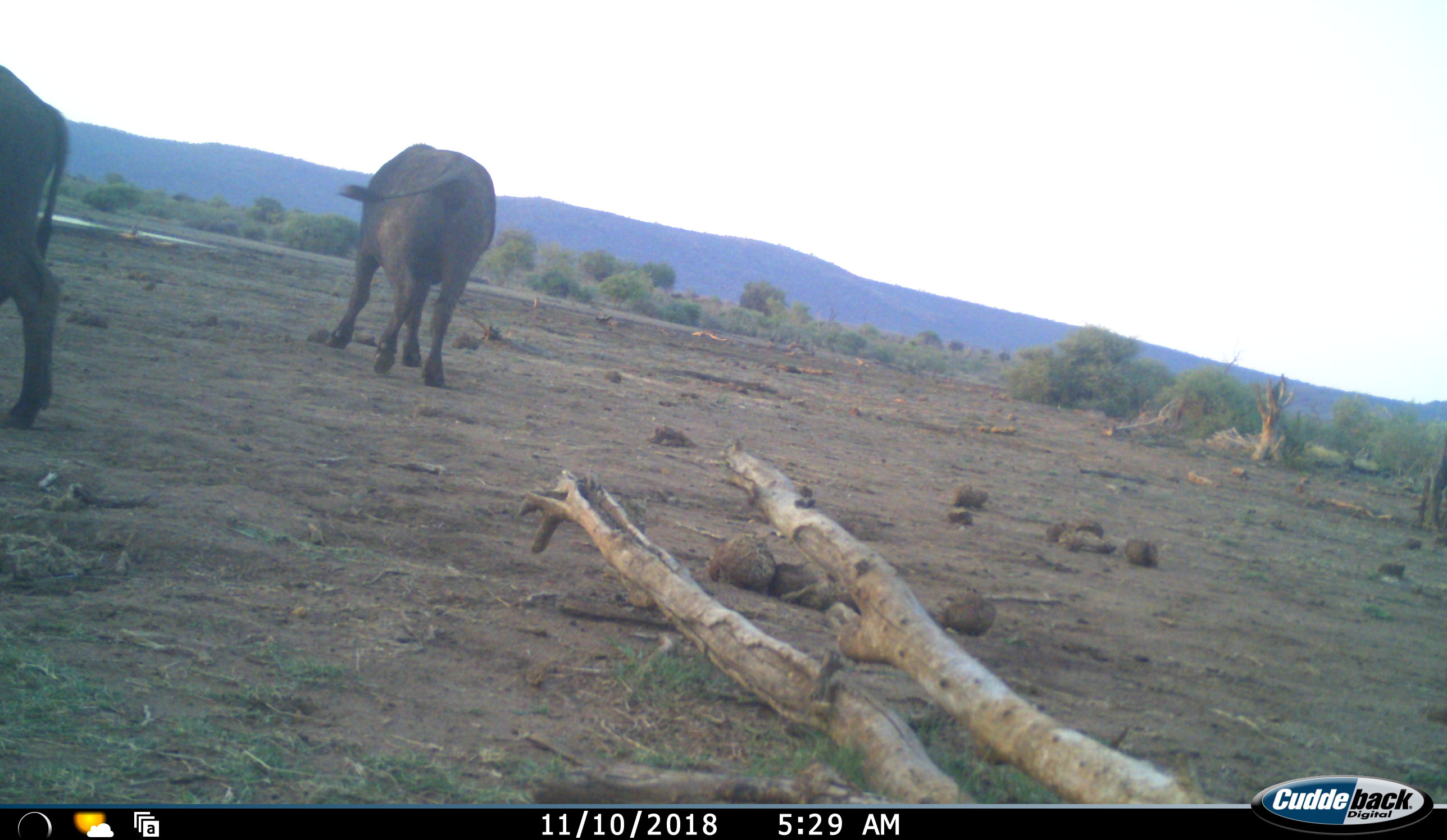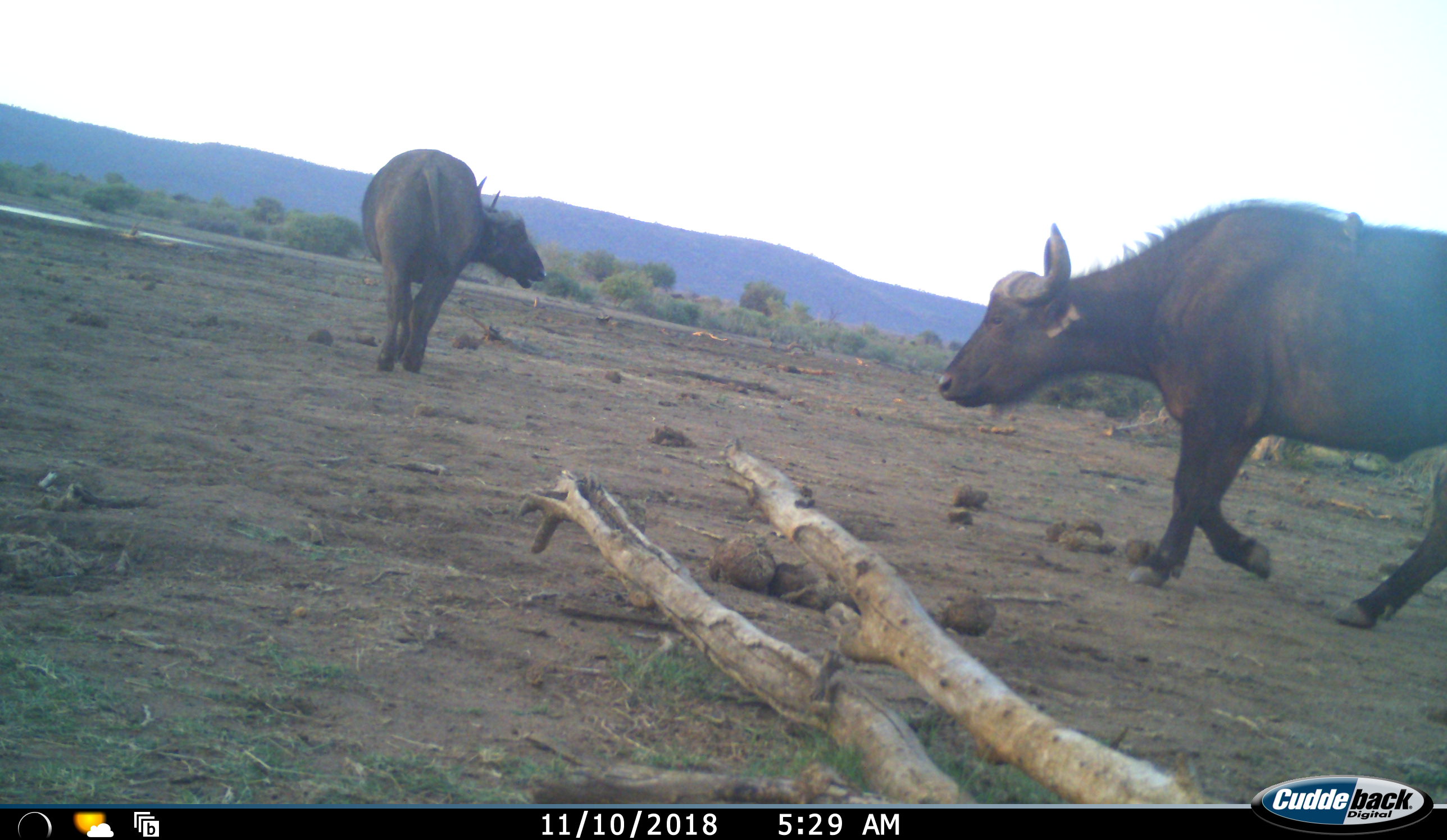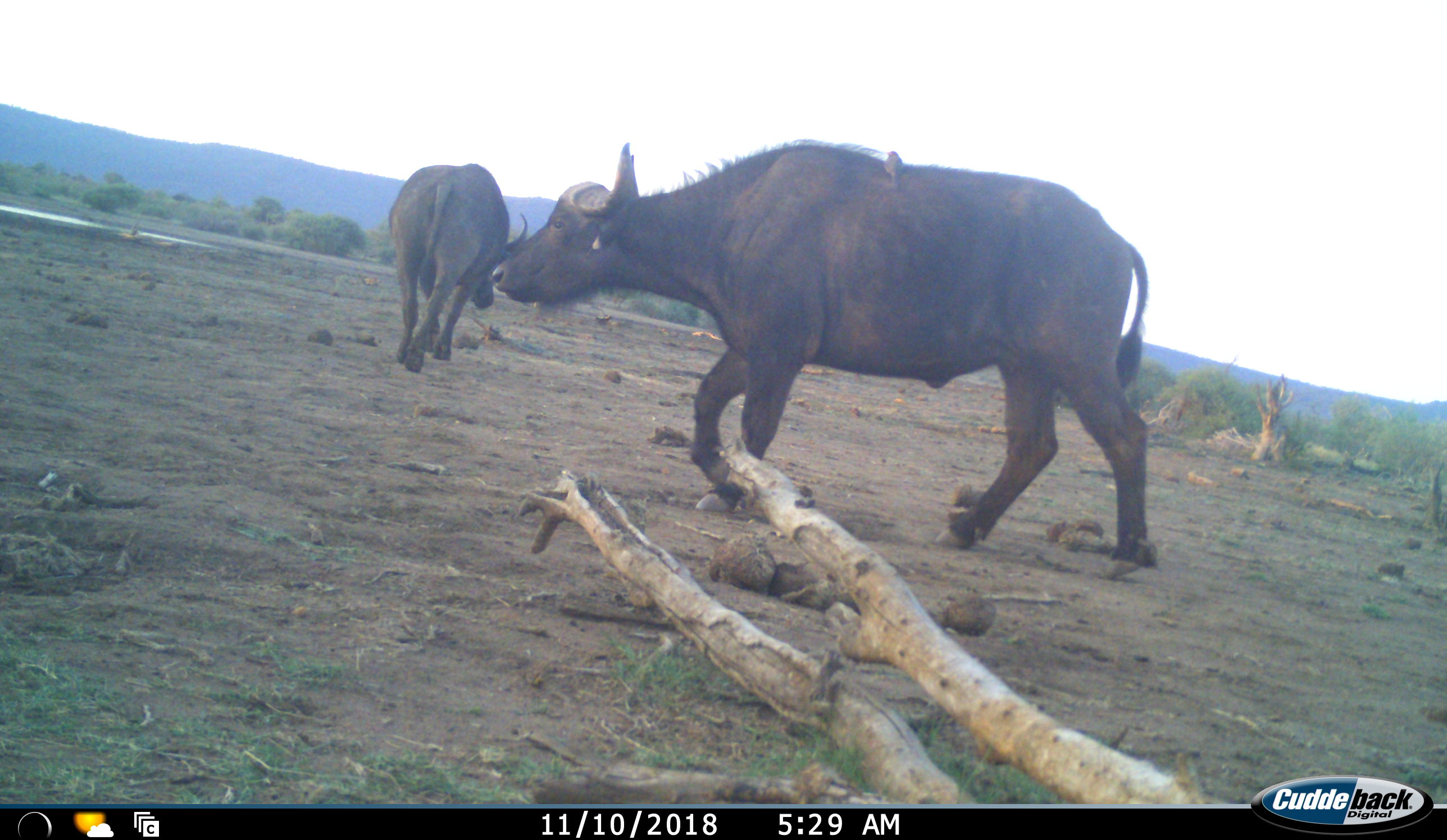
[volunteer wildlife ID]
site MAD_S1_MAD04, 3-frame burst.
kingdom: Animalia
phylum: Chordata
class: Mammalia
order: Artiodactyla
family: Bovidae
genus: Syncerus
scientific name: Syncerus caffer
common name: african buffalo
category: buffalo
Buffalo (african buffalo) (Syncerus caffer), count 2. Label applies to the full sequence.